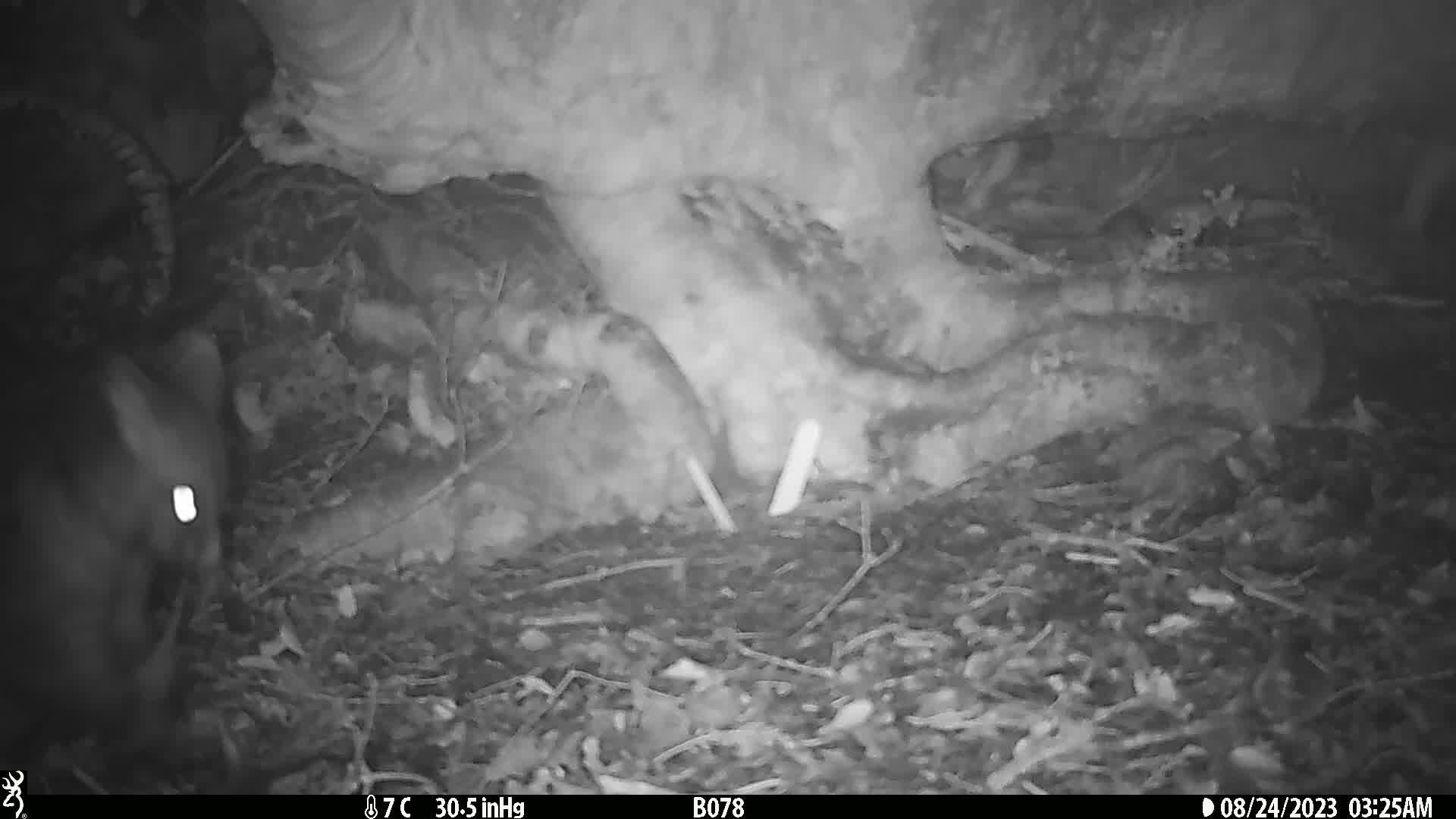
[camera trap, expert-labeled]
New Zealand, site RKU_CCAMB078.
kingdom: Animalia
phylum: Chordata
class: Mammalia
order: Diprotodontia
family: Phalangeridae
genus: Trichosurus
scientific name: Trichosurus vulpecula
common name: common brushtail possum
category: possum